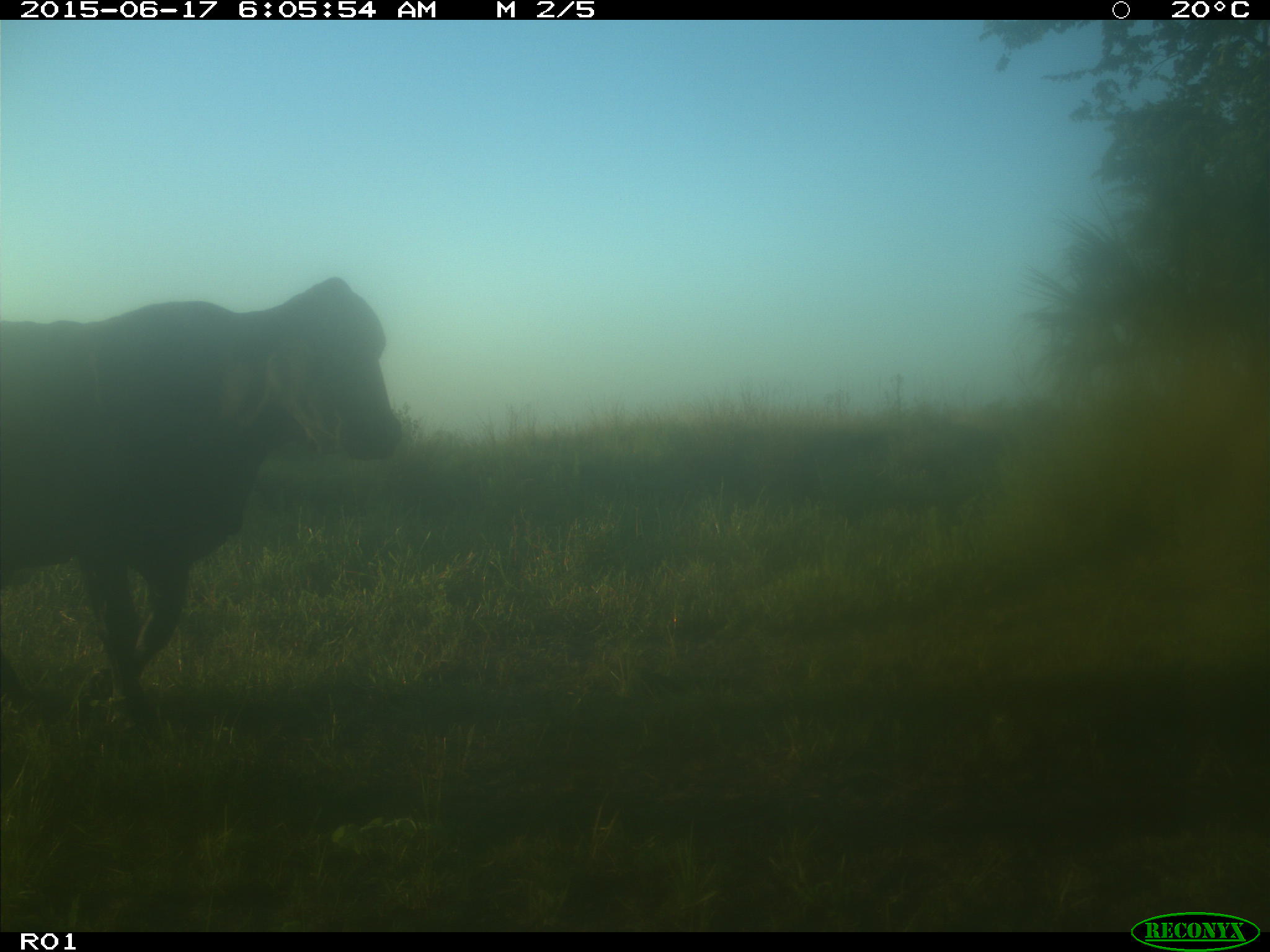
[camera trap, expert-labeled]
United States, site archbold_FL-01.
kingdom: Animalia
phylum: Chordata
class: Mammalia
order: Artiodactyla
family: Bovidae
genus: Bos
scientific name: Bos taurus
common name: domestic cow